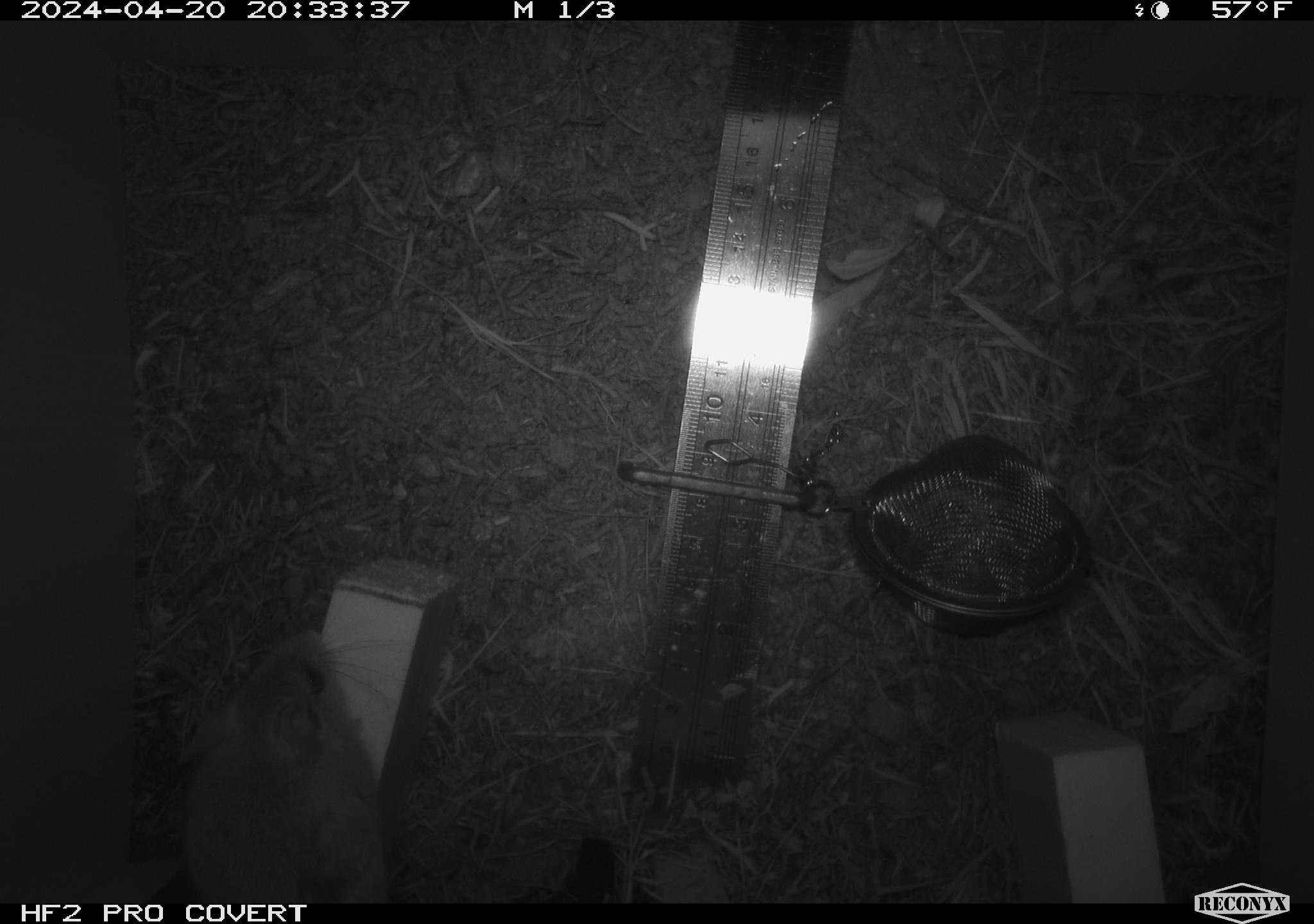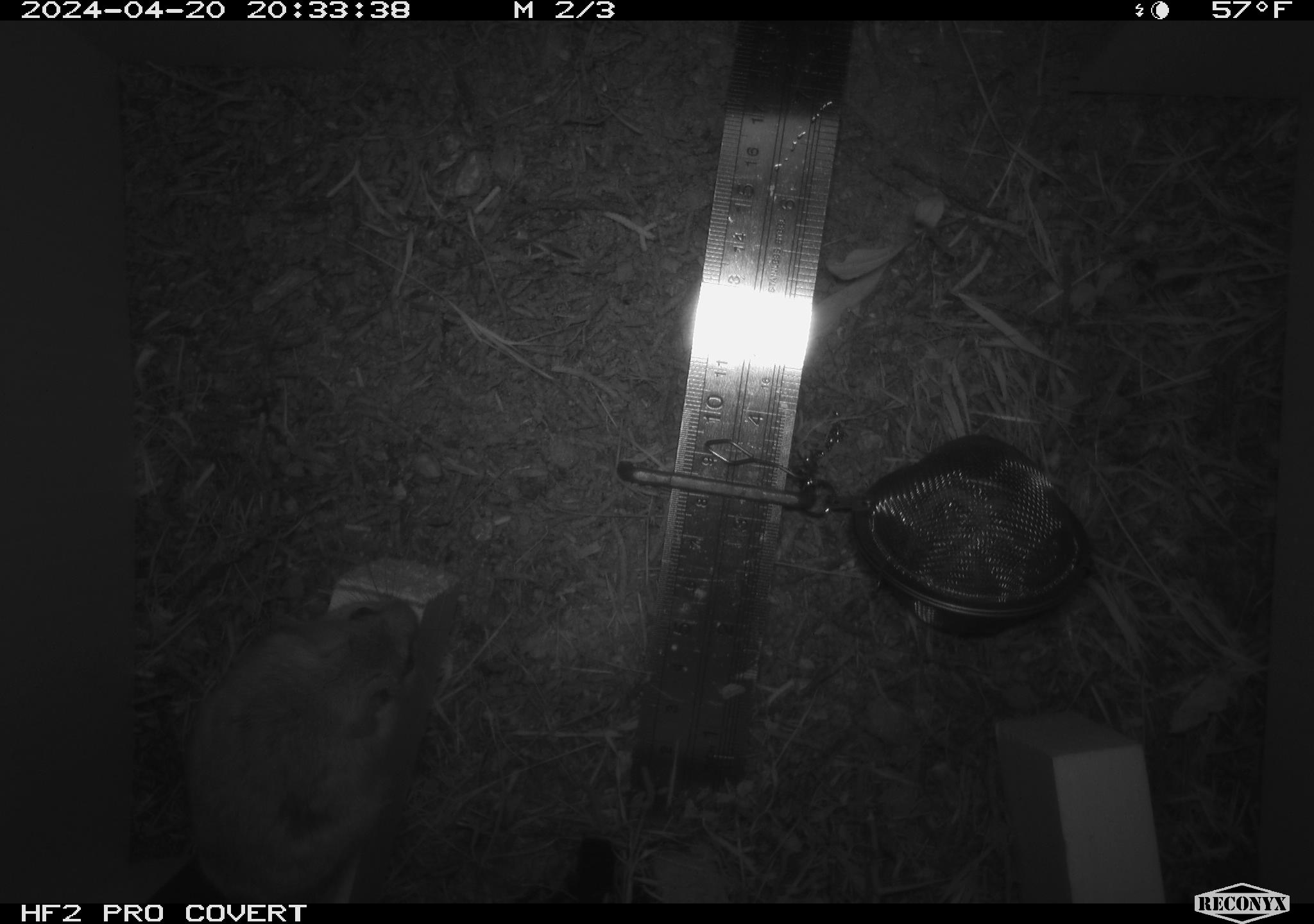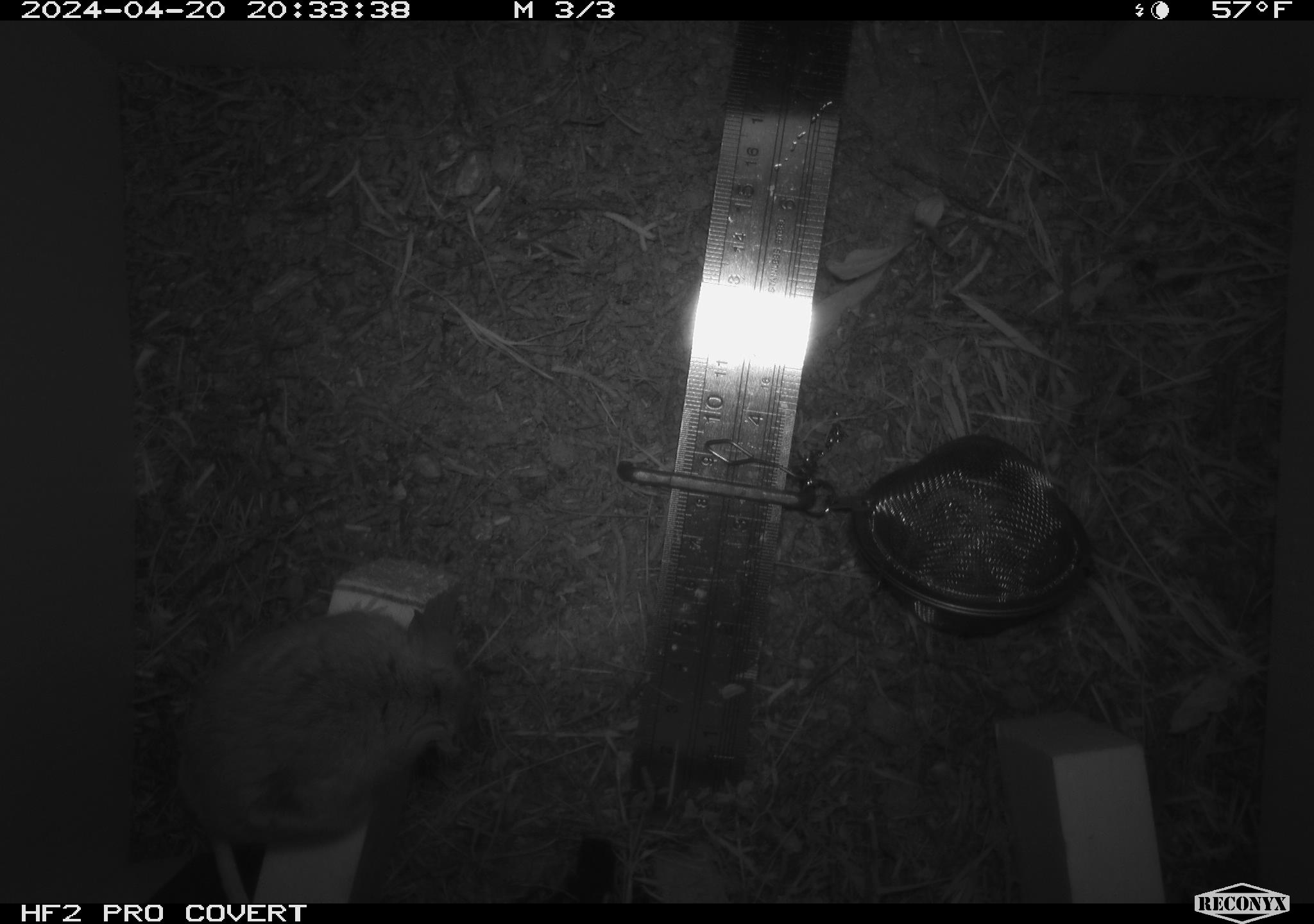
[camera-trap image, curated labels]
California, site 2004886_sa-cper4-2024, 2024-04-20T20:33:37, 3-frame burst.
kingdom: Animalia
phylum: Chordata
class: Mammalia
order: Rodentia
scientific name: Rodentia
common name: rodent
Rodent (Rodentia).